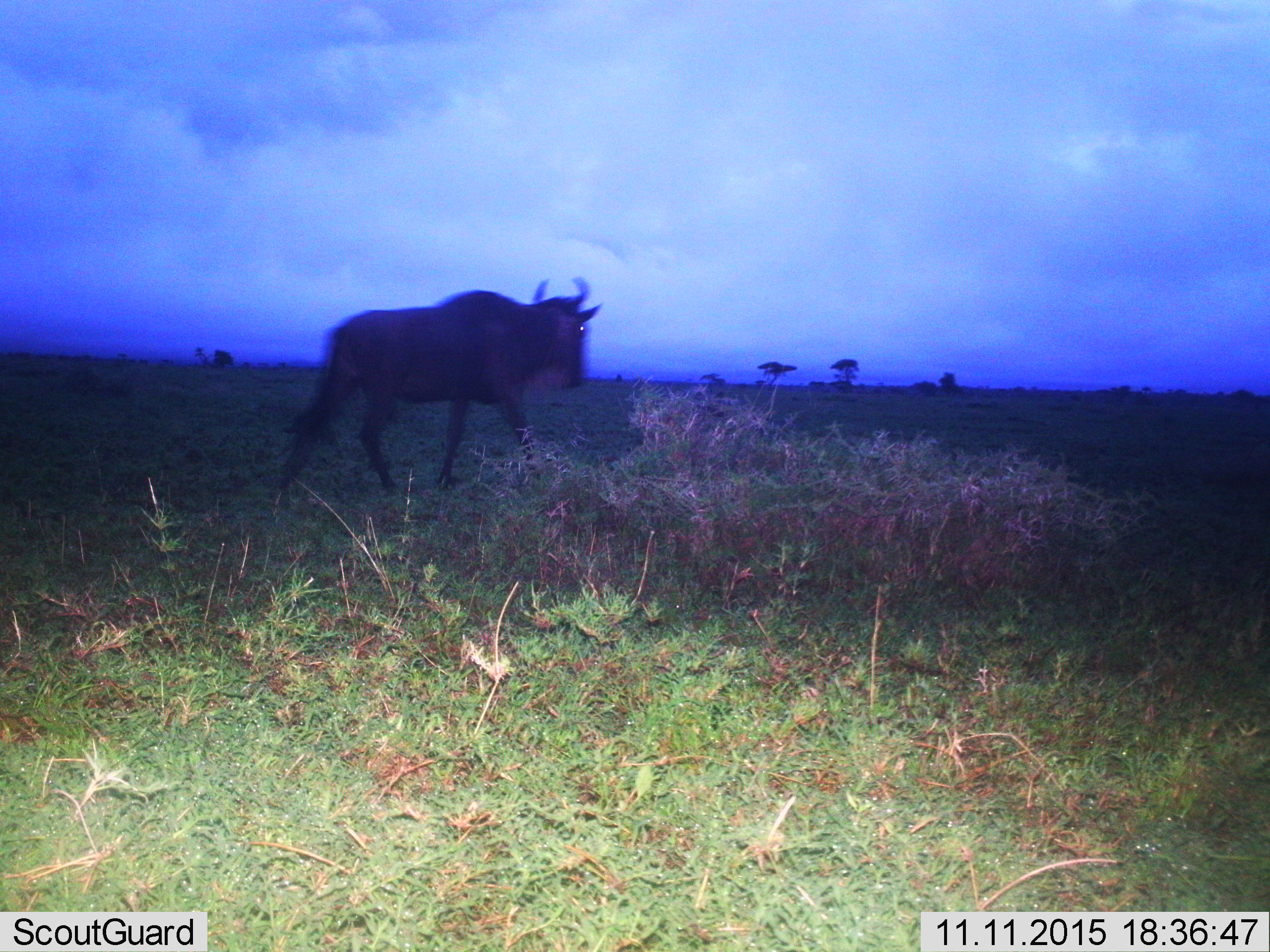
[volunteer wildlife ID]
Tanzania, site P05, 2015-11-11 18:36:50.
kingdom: Animalia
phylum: Chordata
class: Mammalia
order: Artiodactyla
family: Bovidae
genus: Connochaetes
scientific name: Connochaetes taurinus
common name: blue wildebeest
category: wildebeest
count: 1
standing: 0%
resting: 14%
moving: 86%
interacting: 0%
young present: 14%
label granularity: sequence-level